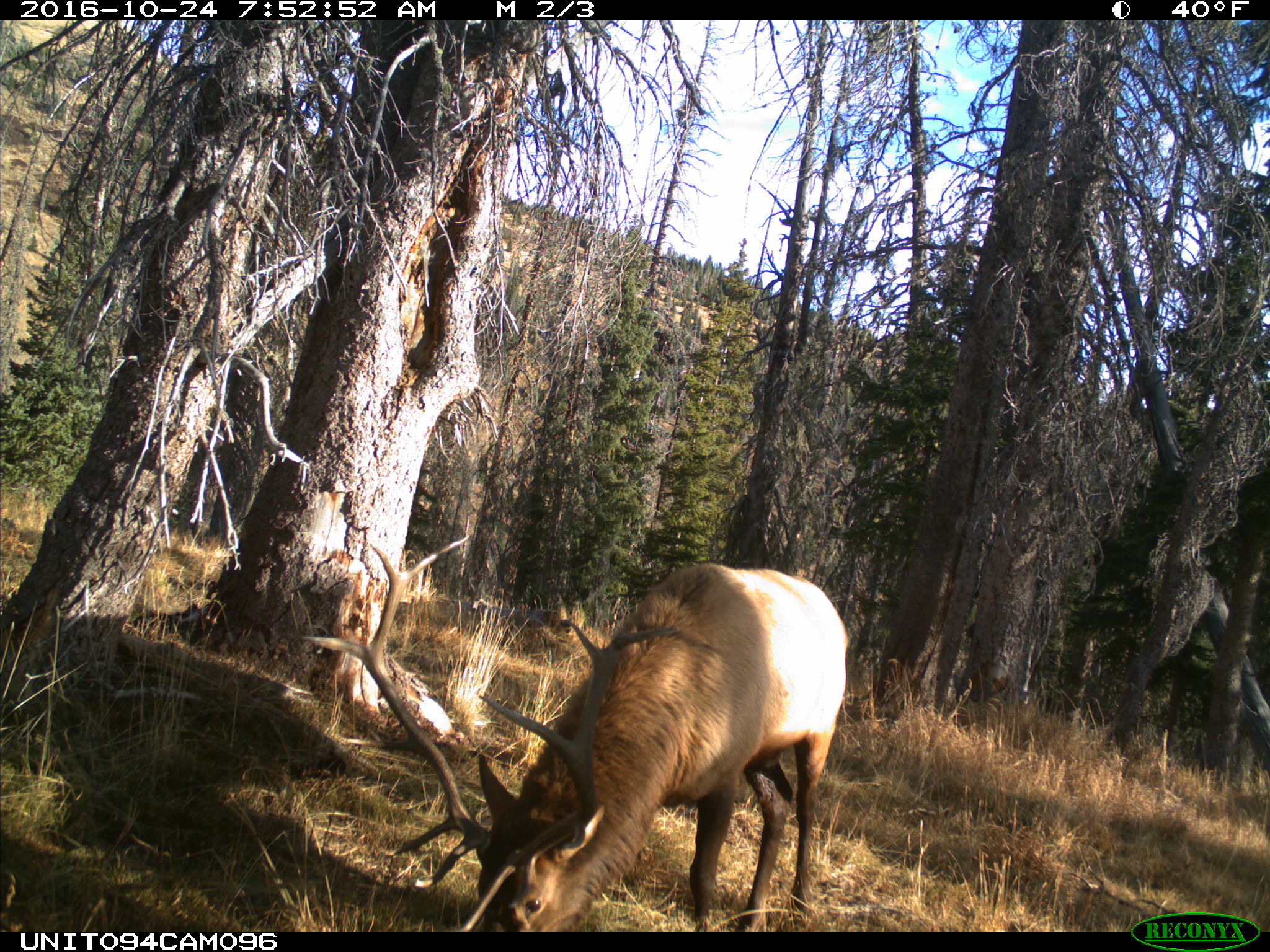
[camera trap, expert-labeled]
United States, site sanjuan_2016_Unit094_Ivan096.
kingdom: Animalia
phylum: Chordata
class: Mammalia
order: Artiodactyla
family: Cervidae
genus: Cervus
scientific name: Cervus elaphus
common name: red deer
Cervus elaphus (red deer).